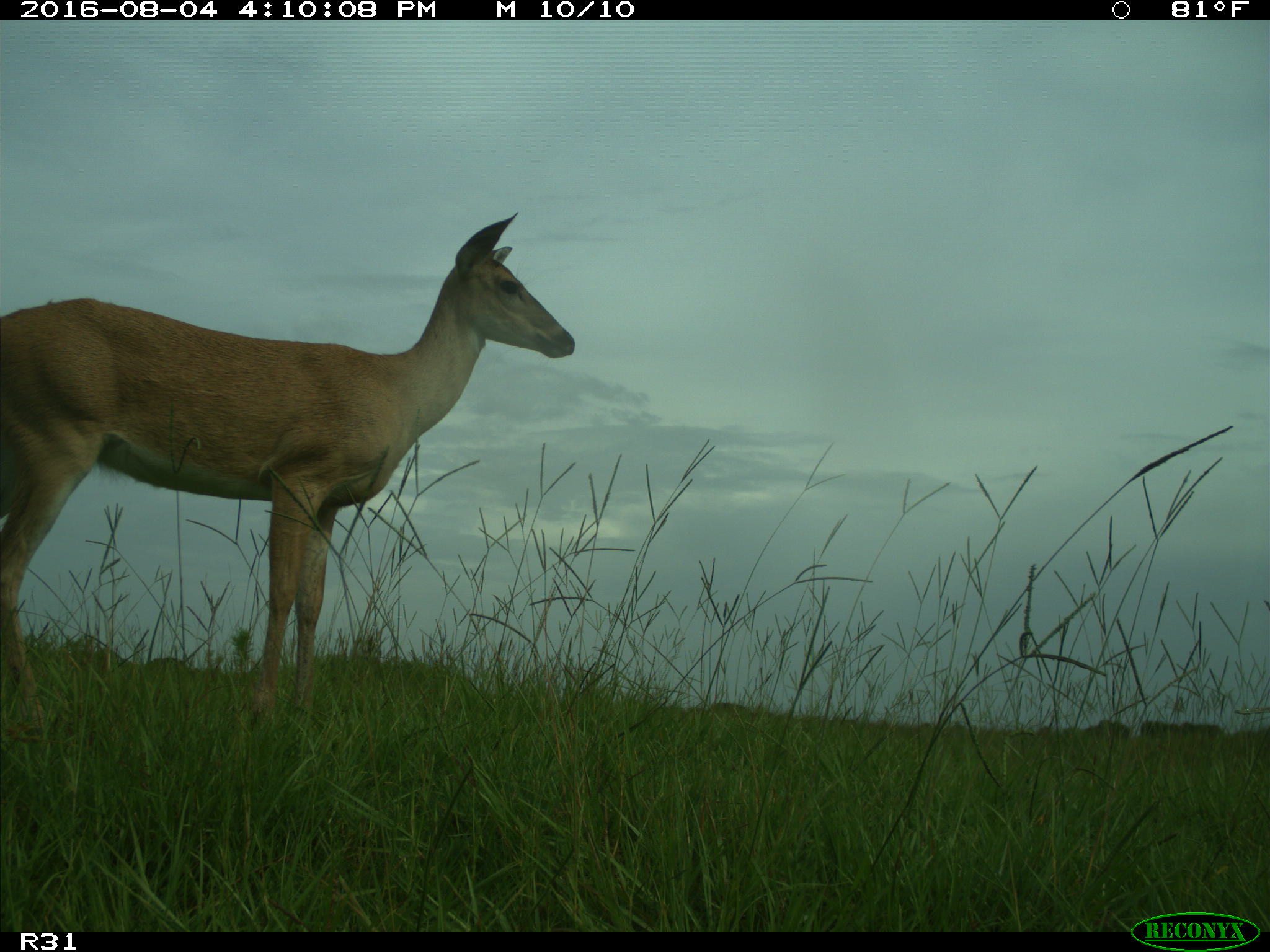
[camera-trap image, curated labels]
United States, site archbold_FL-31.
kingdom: Animalia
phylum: Chordata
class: Mammalia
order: Artiodactyla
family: Cervidae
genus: Odocoileus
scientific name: Odocoileus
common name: deer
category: unidentified deer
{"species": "unidentified deer (deer) (Odocoileus)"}